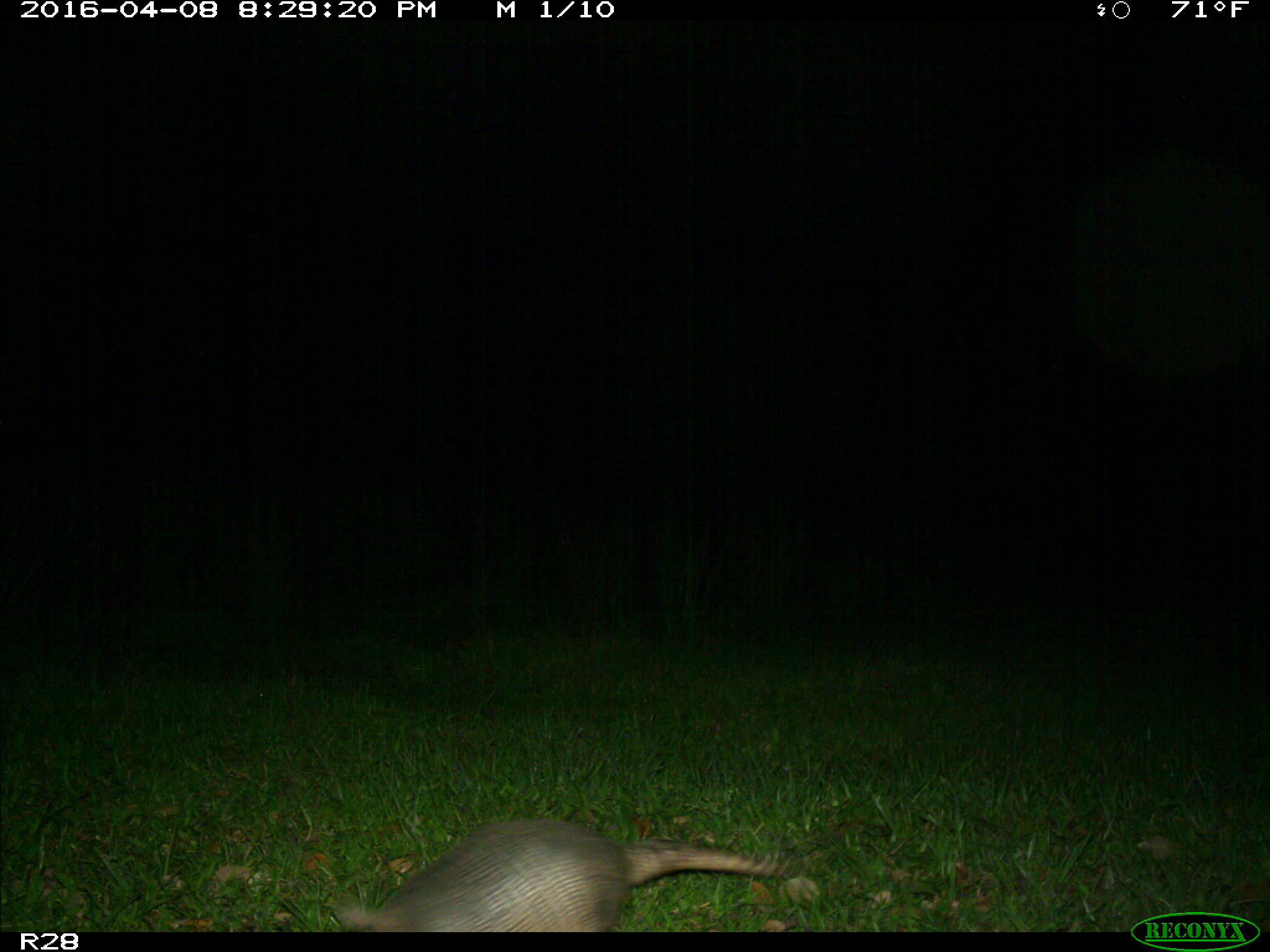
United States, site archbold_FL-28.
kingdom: Animalia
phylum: Chordata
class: Mammalia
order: Cingulata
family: Dasypodidae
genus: Dasypus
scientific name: Dasypus novemcinctus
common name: nine-banded armadillo